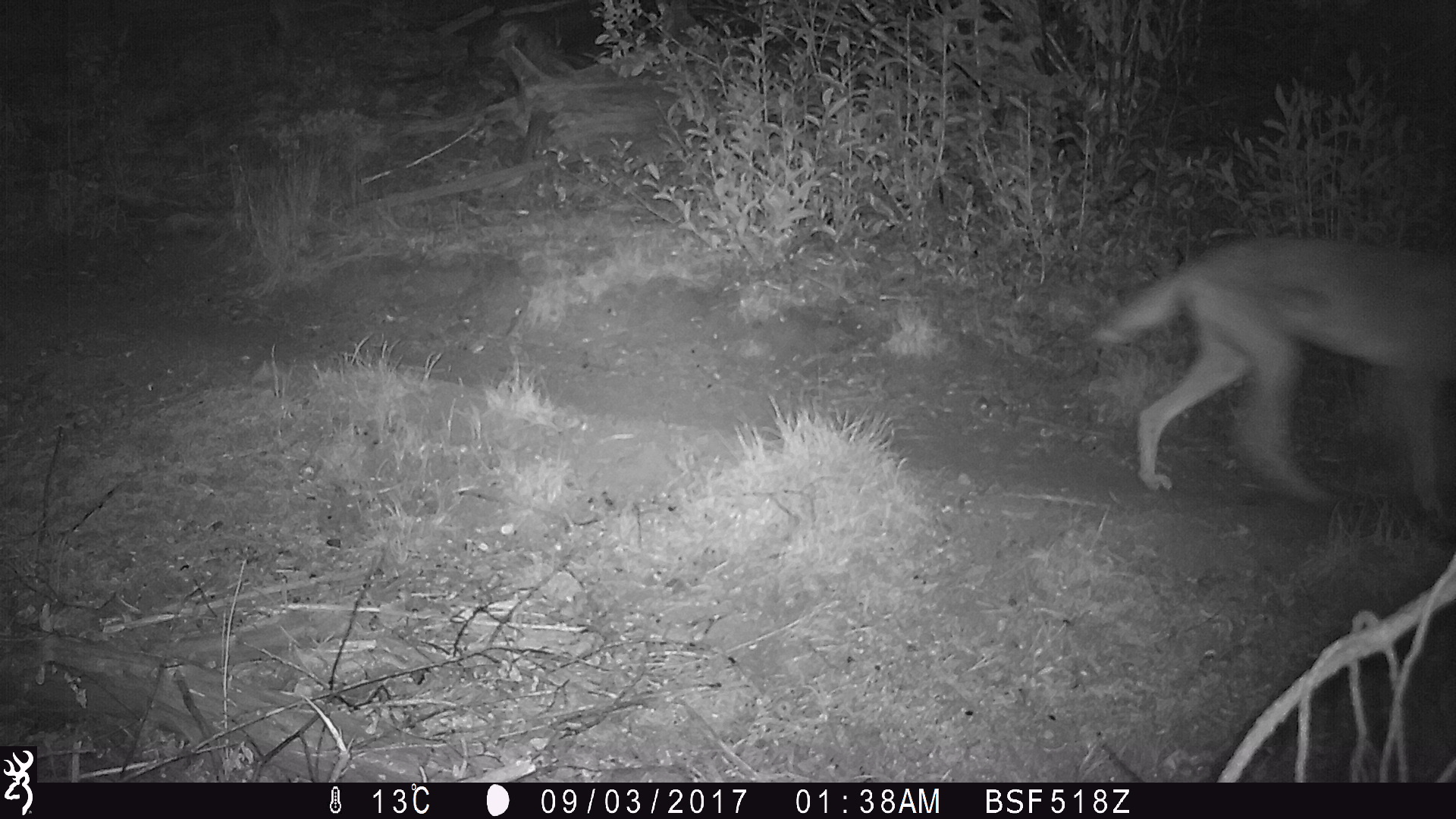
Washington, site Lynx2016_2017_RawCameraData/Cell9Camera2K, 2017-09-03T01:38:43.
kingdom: Animalia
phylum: Chordata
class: Mammalia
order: Carnivora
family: Canidae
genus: Canis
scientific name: Canis latrans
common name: coyote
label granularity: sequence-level